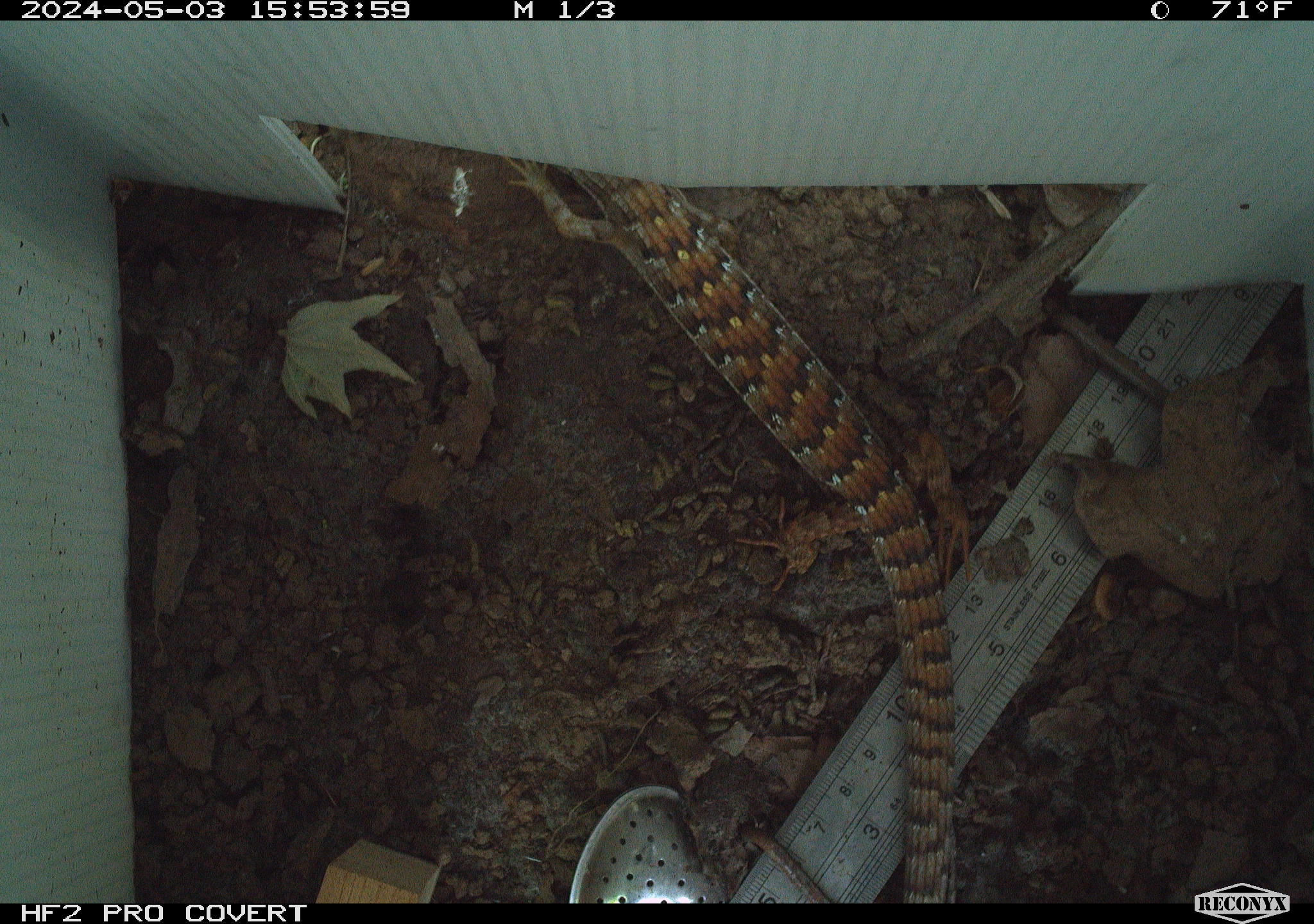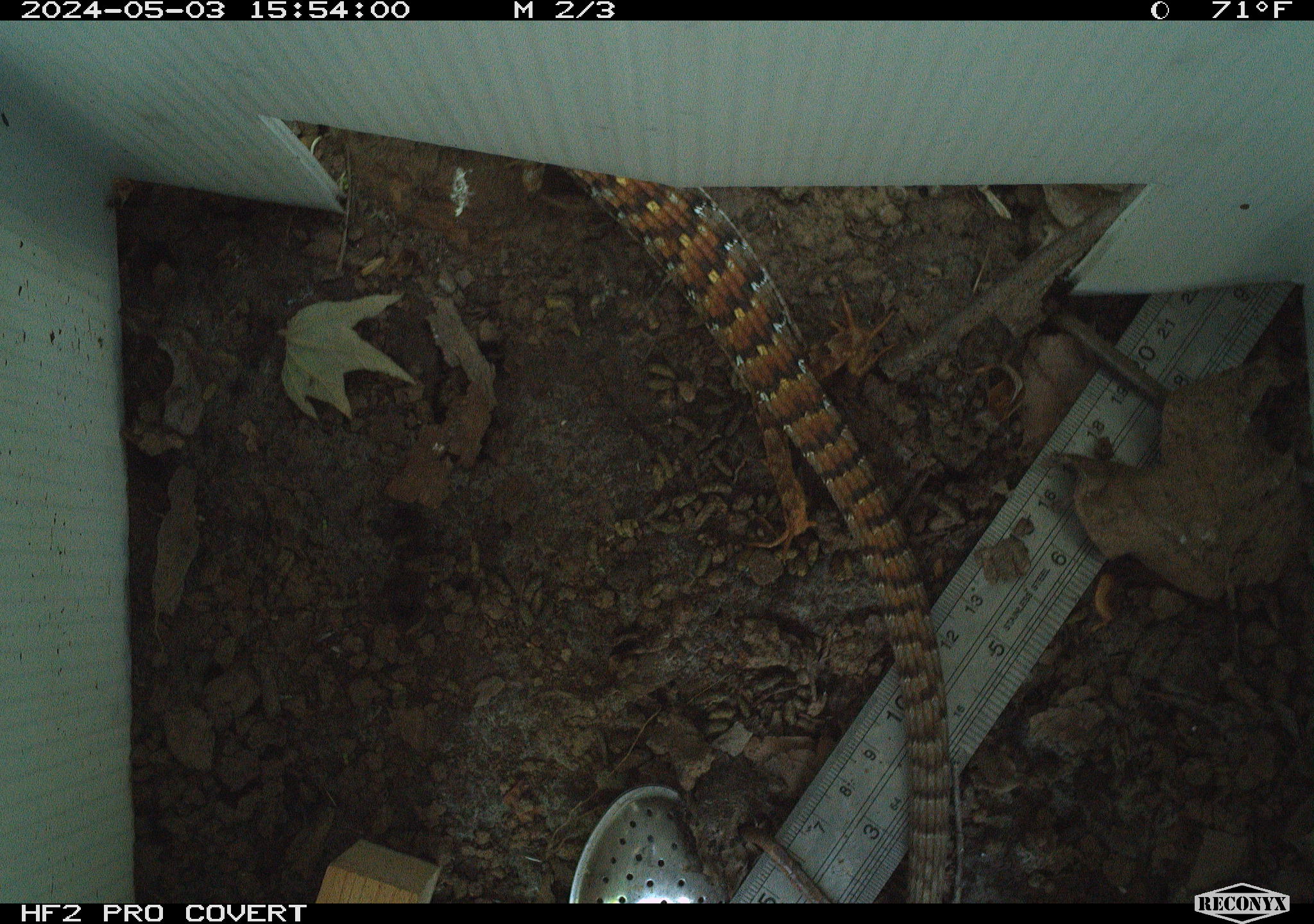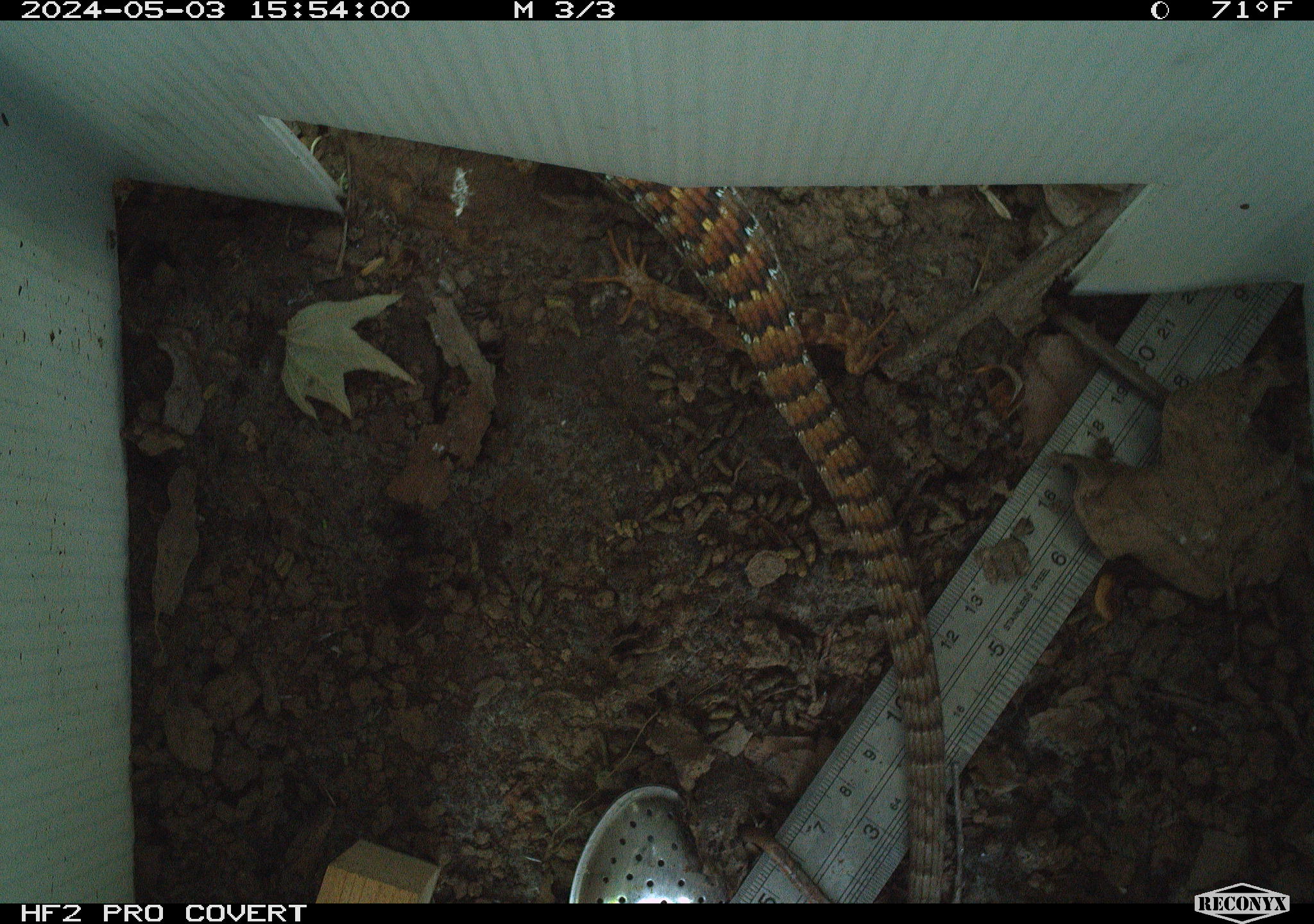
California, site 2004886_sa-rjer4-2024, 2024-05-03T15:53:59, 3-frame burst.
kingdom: Animalia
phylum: Chordata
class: Reptilia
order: Squamata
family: Anguidae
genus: Elgaria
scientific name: Elgaria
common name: alligator lizards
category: elgaria species